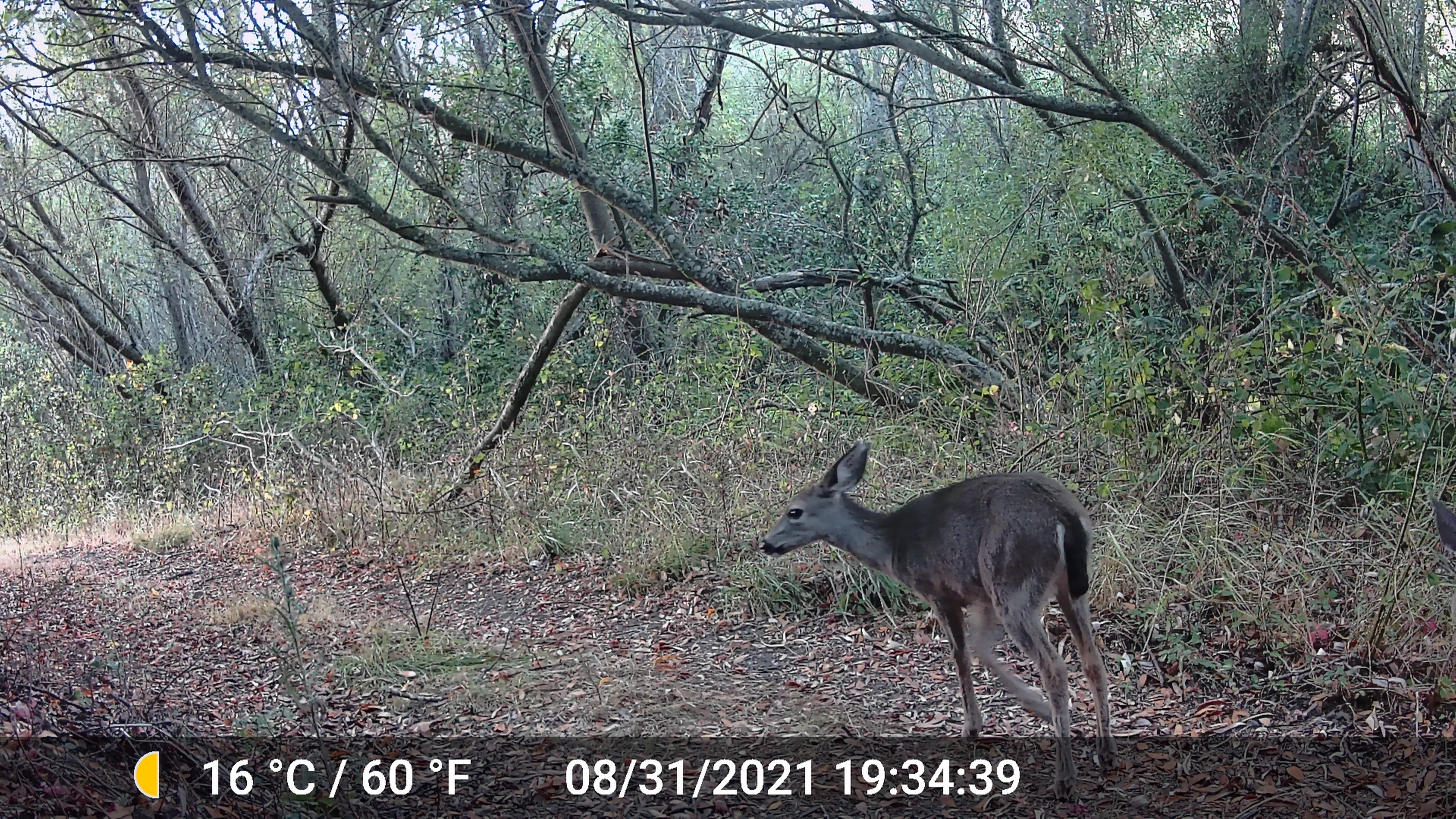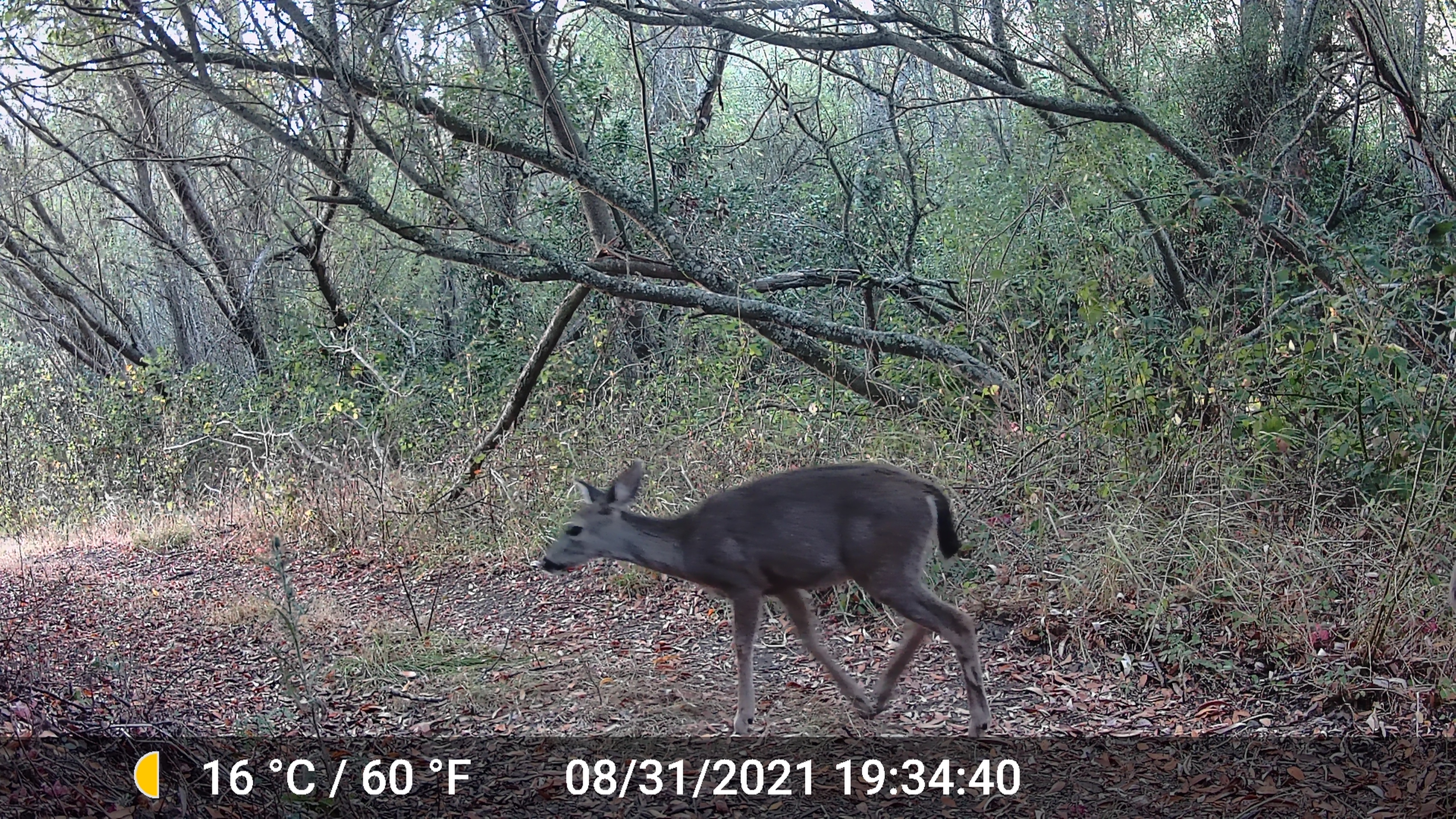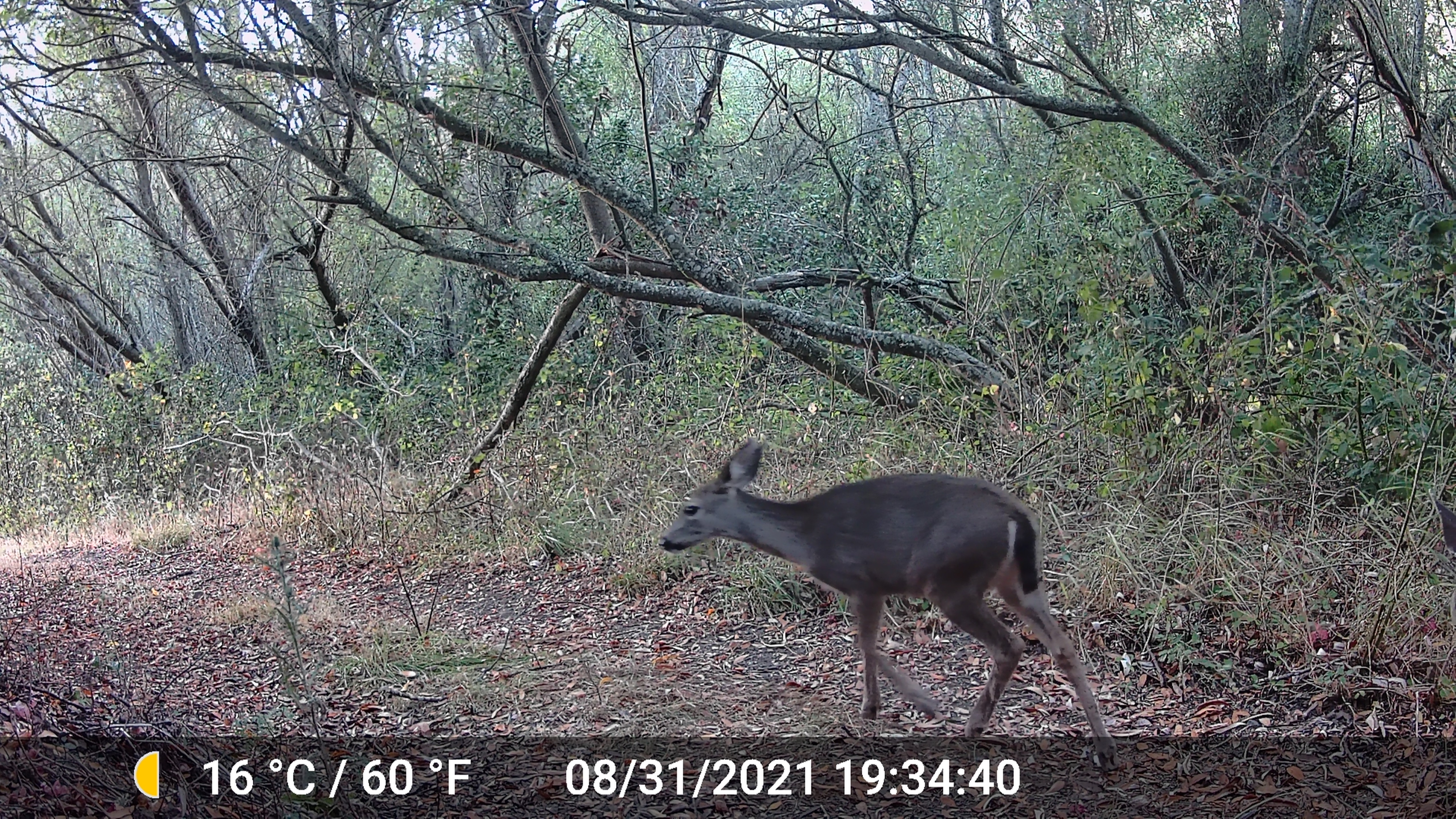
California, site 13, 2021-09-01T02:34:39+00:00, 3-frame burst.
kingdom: Animalia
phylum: Chordata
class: Mammalia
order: Artiodactyla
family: Cervidae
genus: Odocoileus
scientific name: Odocoileus hemionus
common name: mule deer